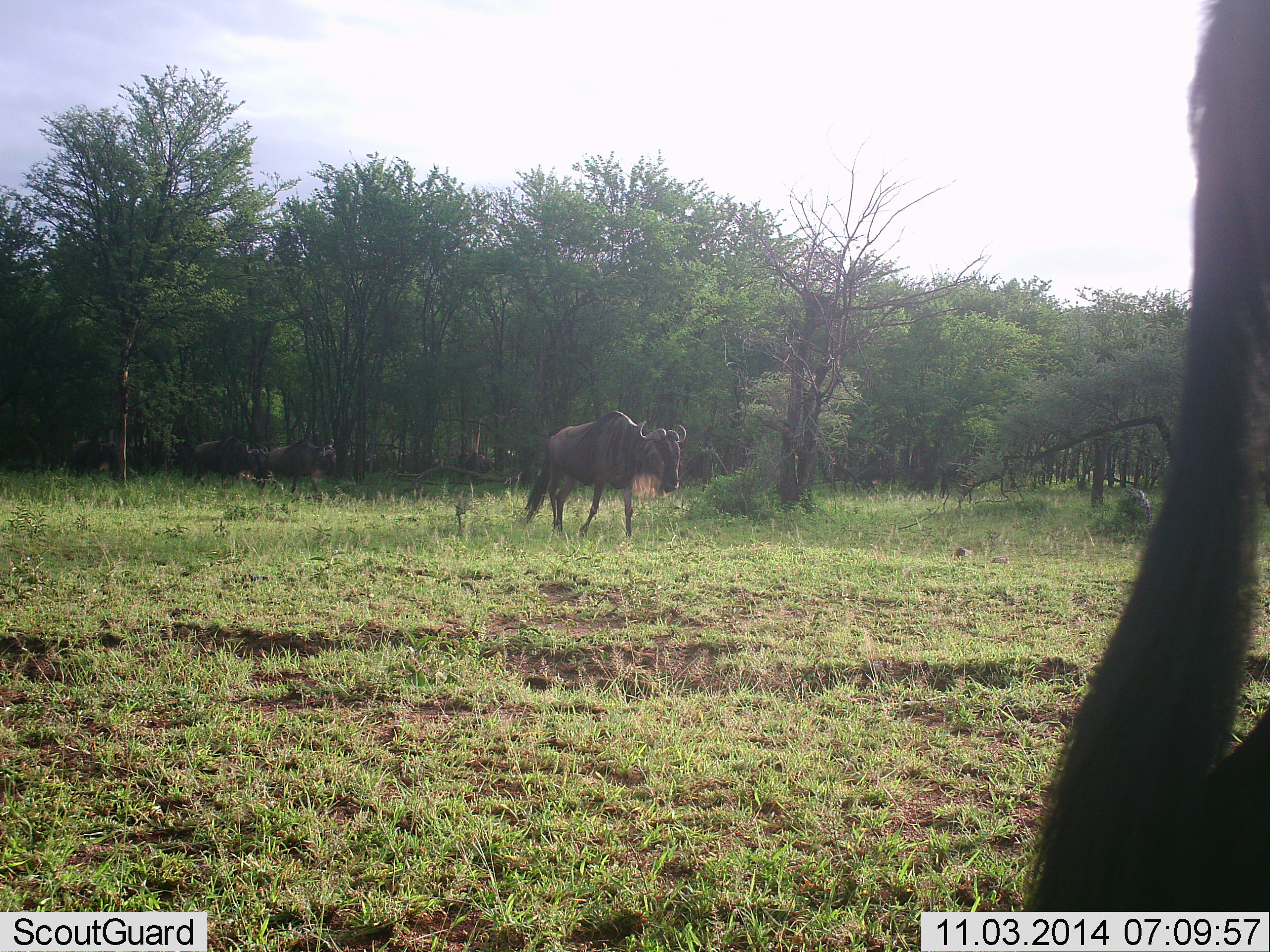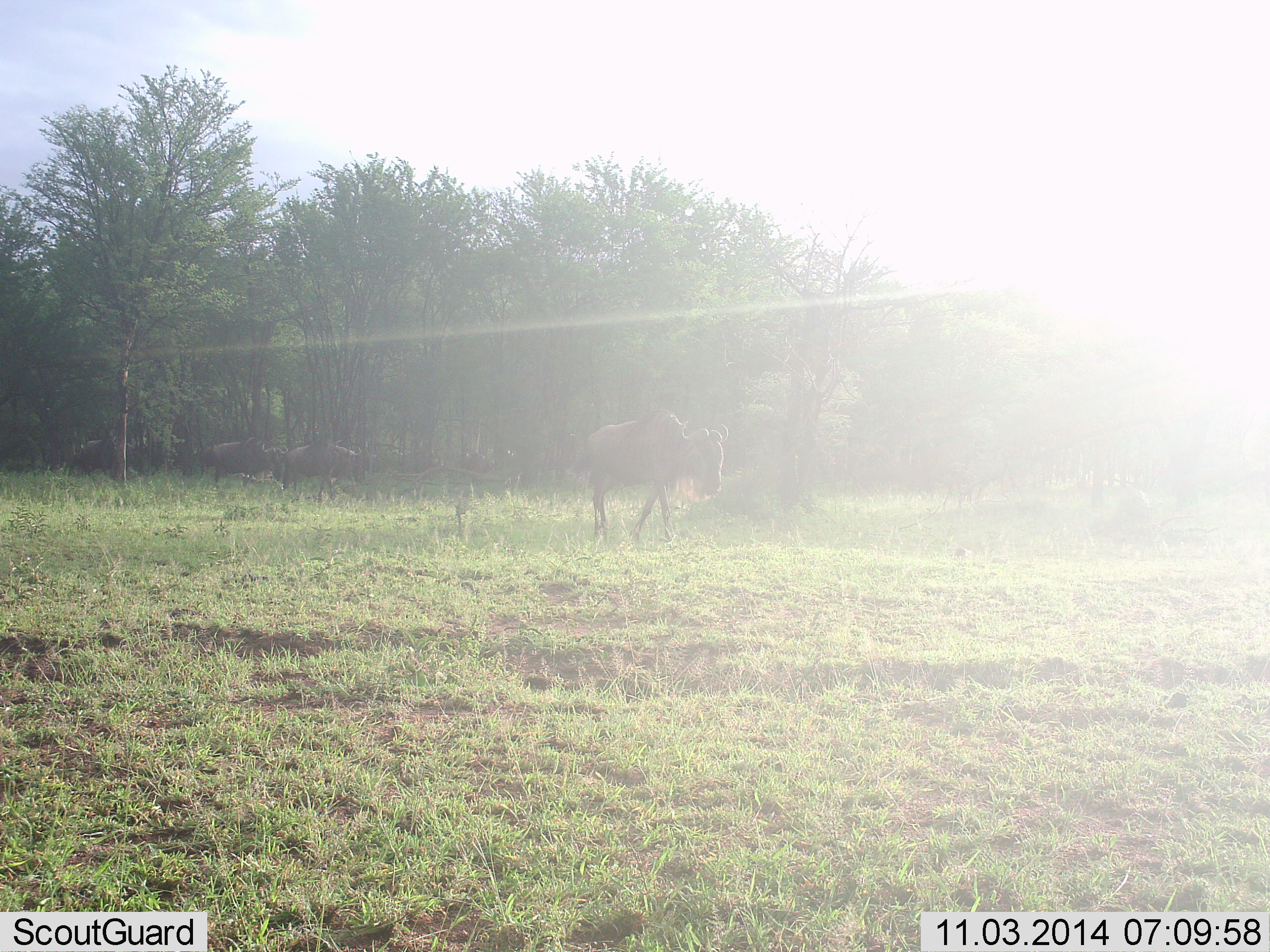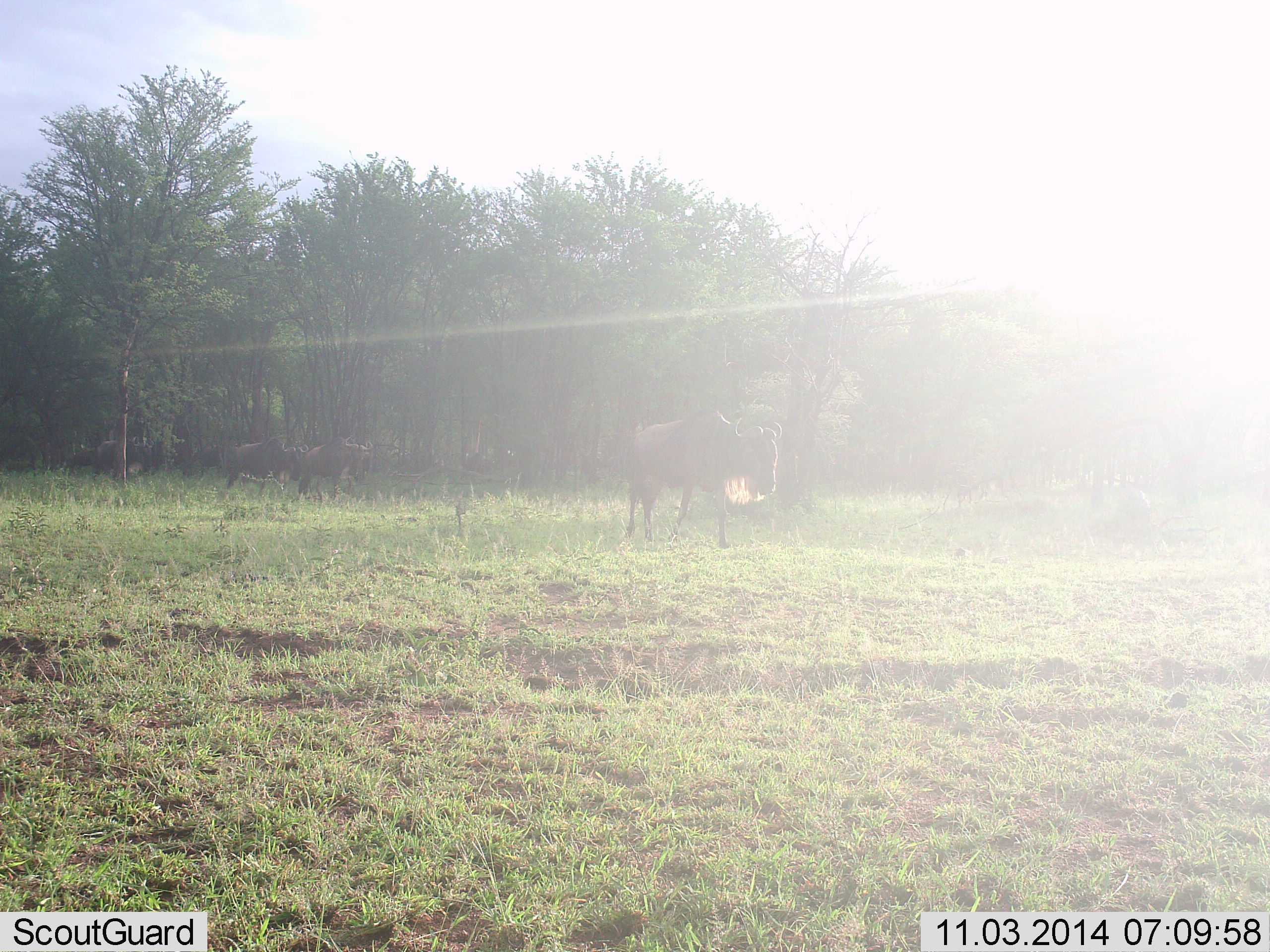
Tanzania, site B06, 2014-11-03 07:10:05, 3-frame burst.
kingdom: Animalia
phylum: Chordata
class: Mammalia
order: Artiodactyla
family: Bovidae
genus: Connochaetes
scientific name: Connochaetes taurinus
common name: blue wildebeest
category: wildebeest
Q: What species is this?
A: Wildebeest (blue wildebeest) (Connochaetes taurinus).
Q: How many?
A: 7.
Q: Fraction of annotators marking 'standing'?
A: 0%.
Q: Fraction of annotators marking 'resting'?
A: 0%.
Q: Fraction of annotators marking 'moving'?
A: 100%.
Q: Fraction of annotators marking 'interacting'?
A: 0%.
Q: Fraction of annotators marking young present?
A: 0%.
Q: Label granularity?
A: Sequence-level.